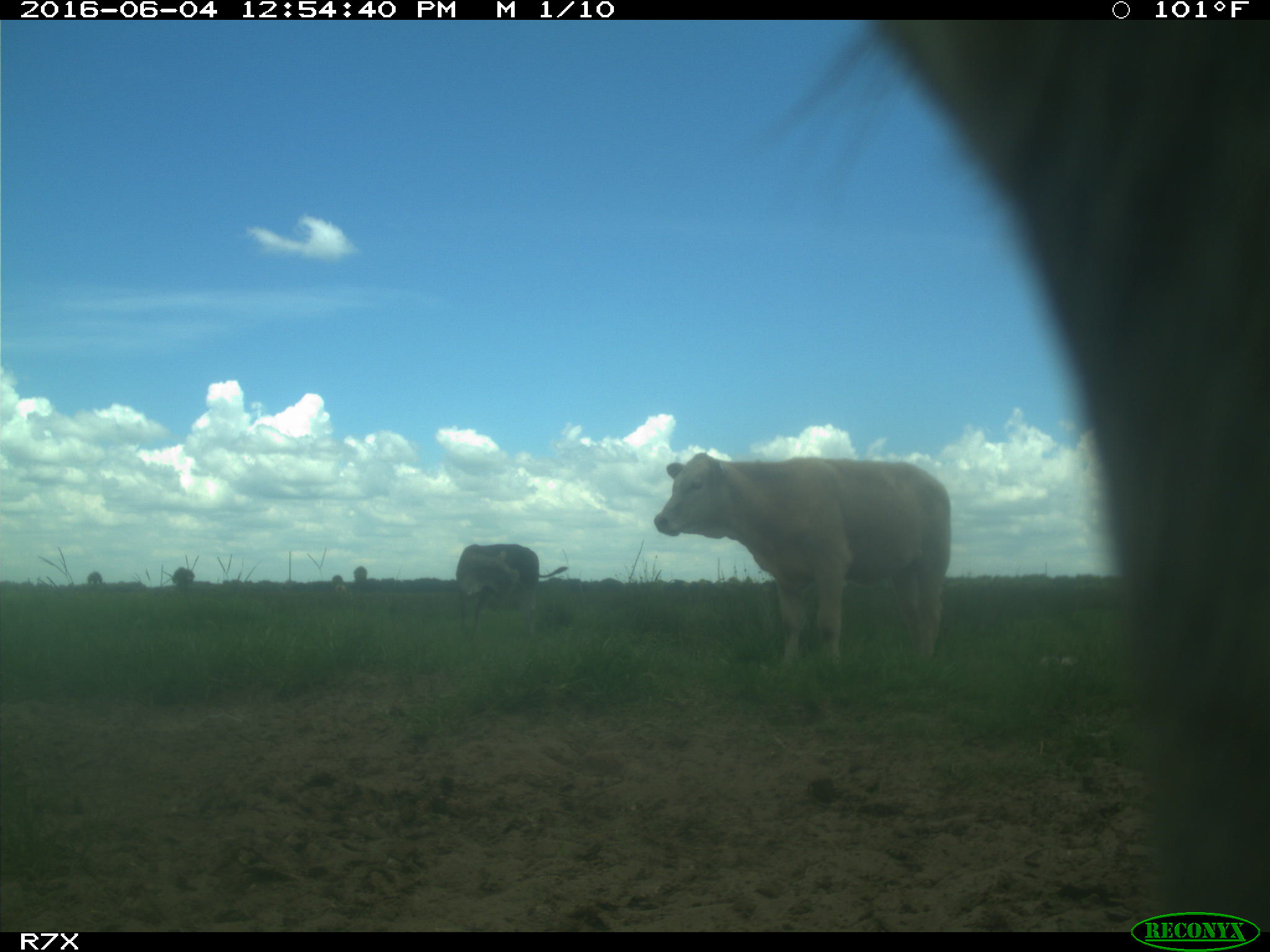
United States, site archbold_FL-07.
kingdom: Animalia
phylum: Chordata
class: Mammalia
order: Artiodactyla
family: Bovidae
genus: Bos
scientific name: Bos taurus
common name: domestic cow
Bos taurus (domestic cow).